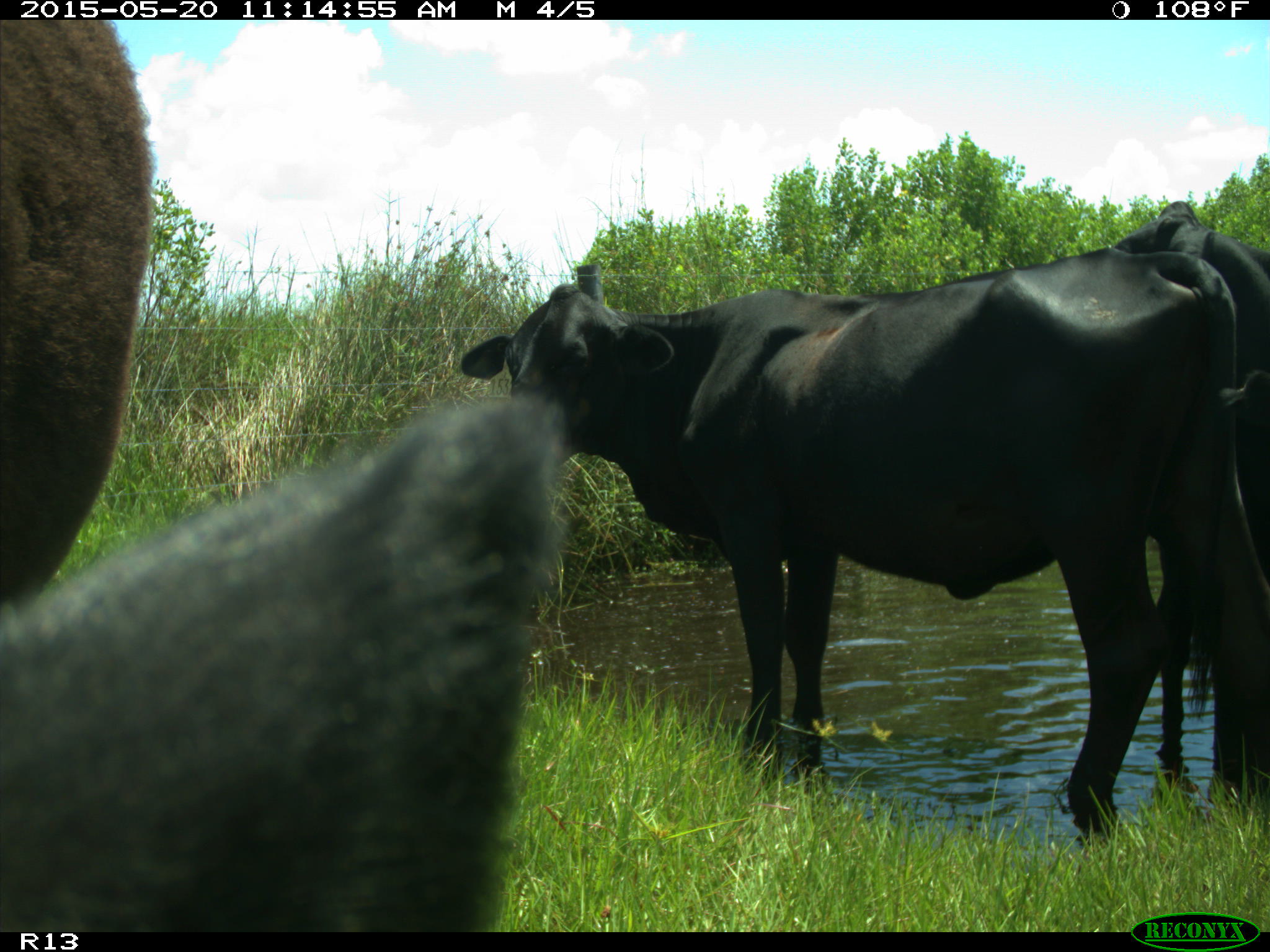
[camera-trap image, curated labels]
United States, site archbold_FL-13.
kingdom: Animalia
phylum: Chordata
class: Mammalia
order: Artiodactyla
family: Bovidae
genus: Bos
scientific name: Bos taurus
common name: domestic cow